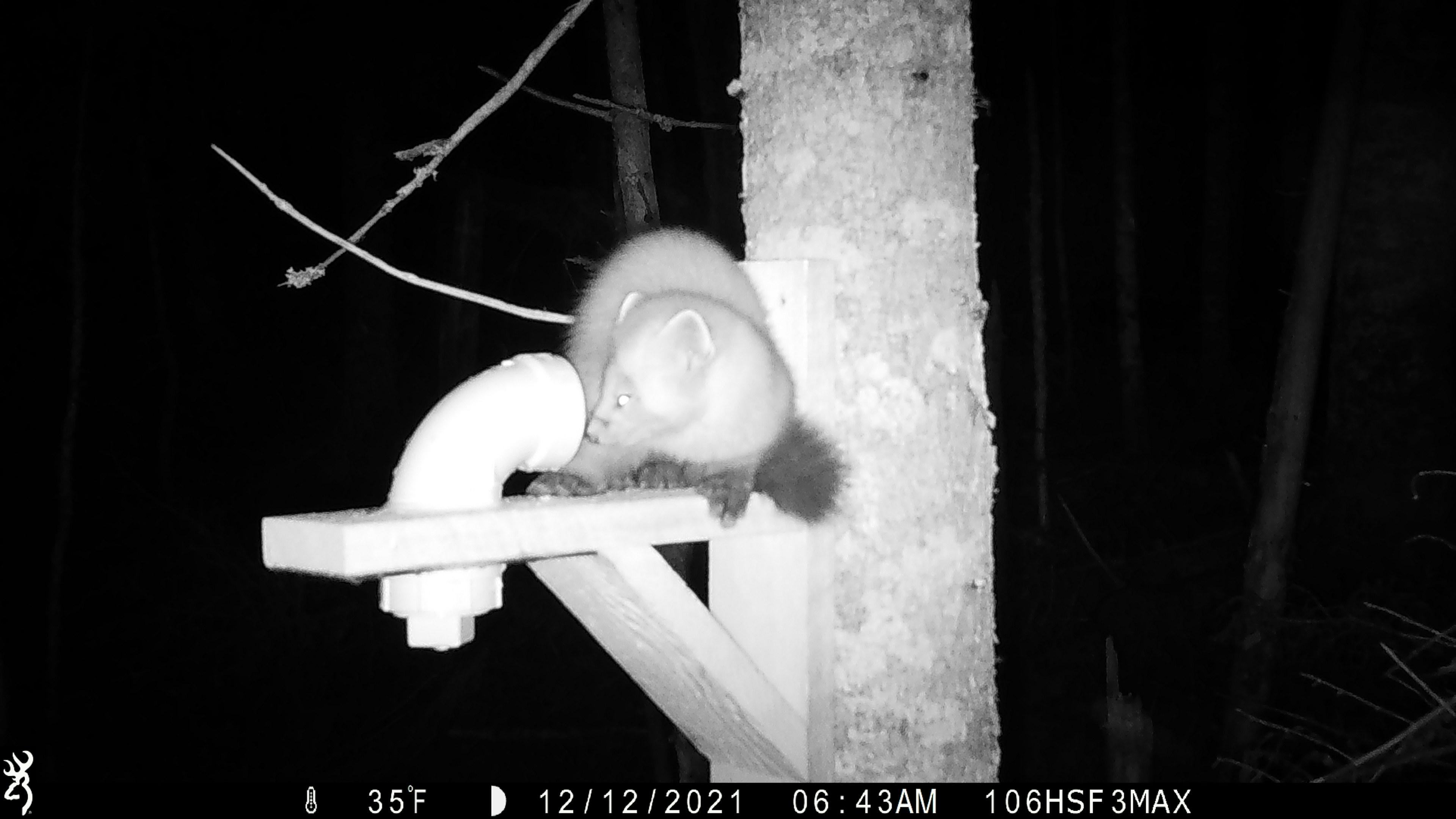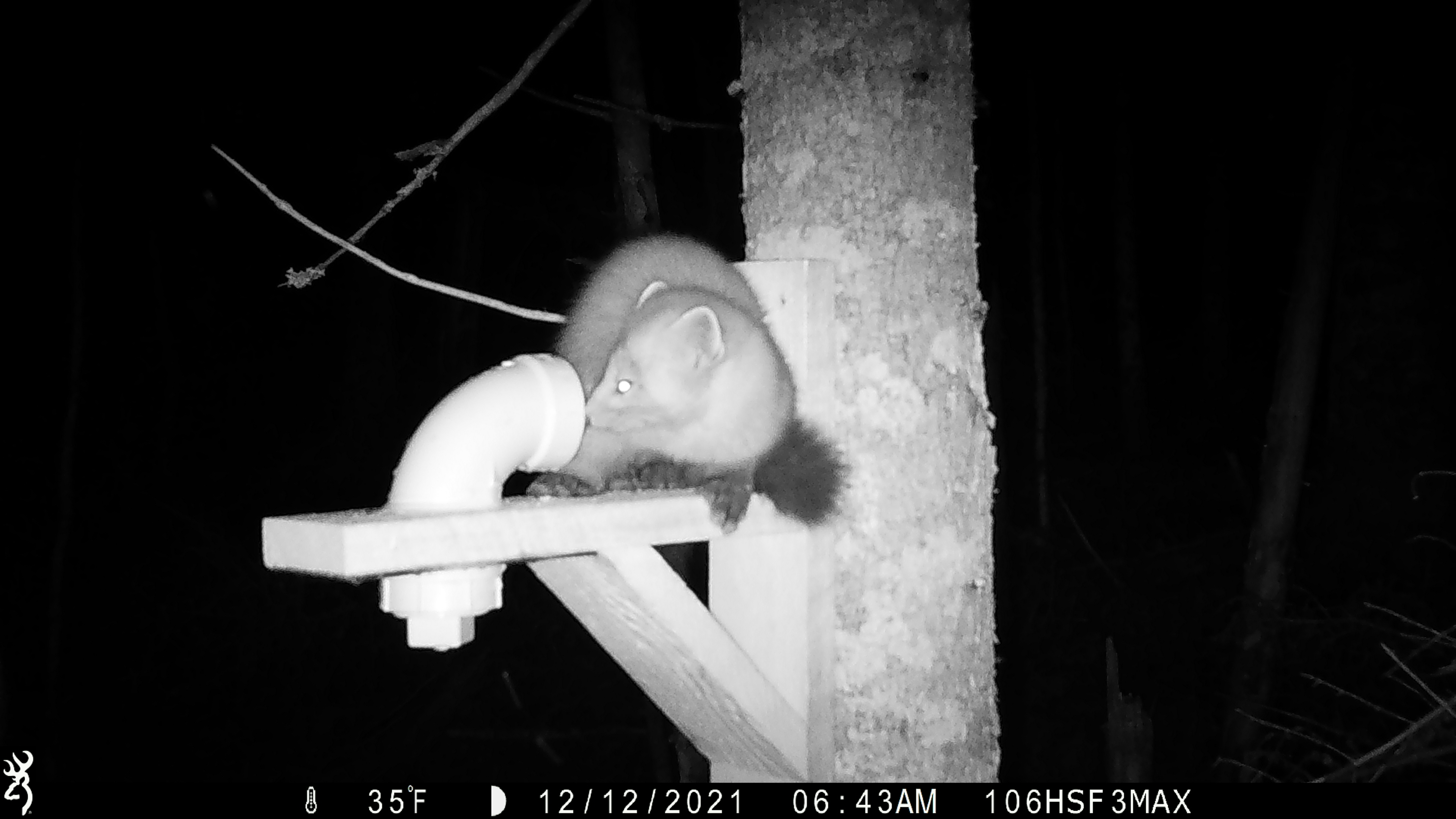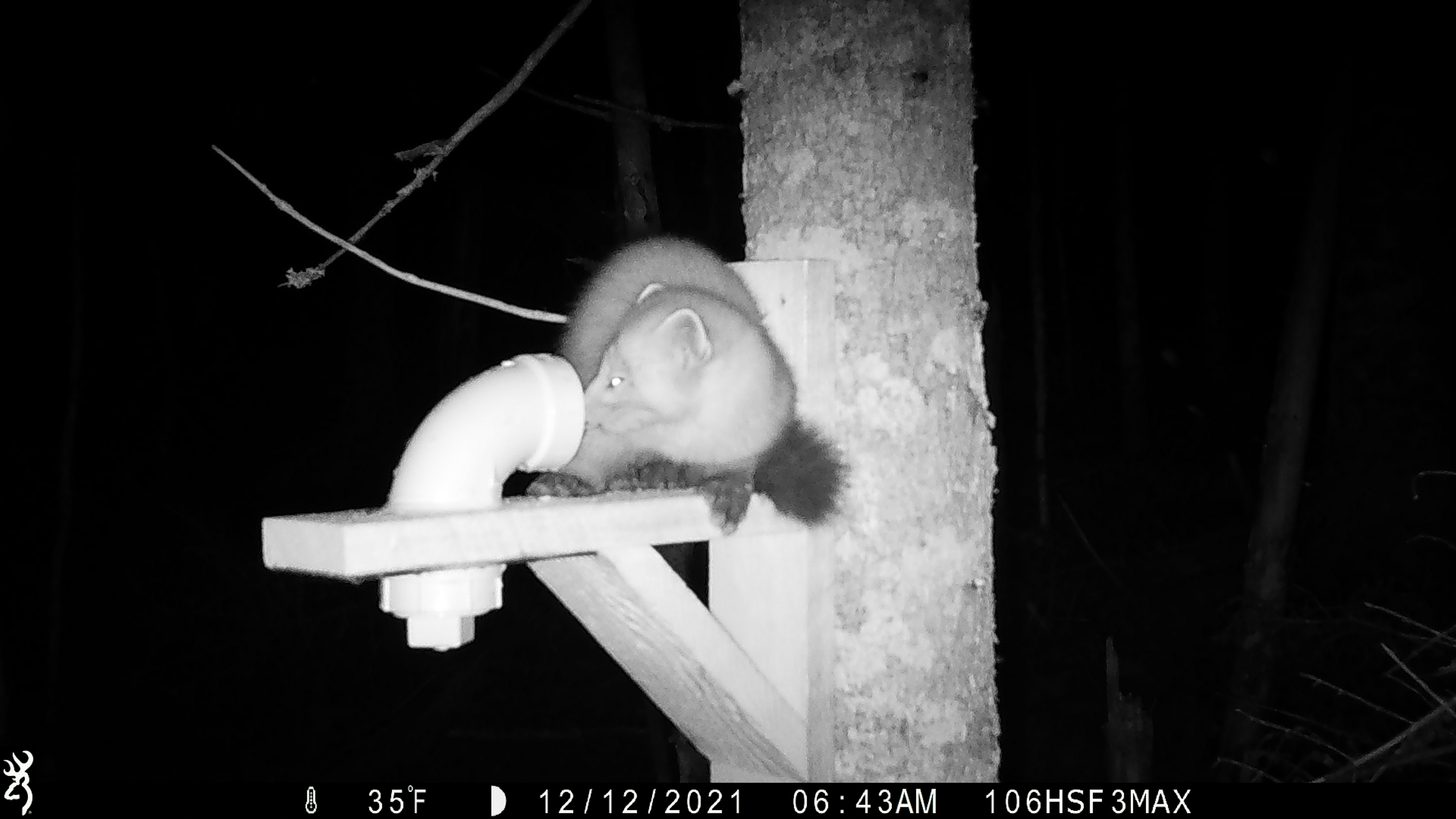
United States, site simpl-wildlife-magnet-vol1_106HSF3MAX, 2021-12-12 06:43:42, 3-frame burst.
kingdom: Animalia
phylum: Chordata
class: Mammalia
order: Carnivora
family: Mustelidae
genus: Martes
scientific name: Martes americana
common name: american marten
American marten (Martes americana).